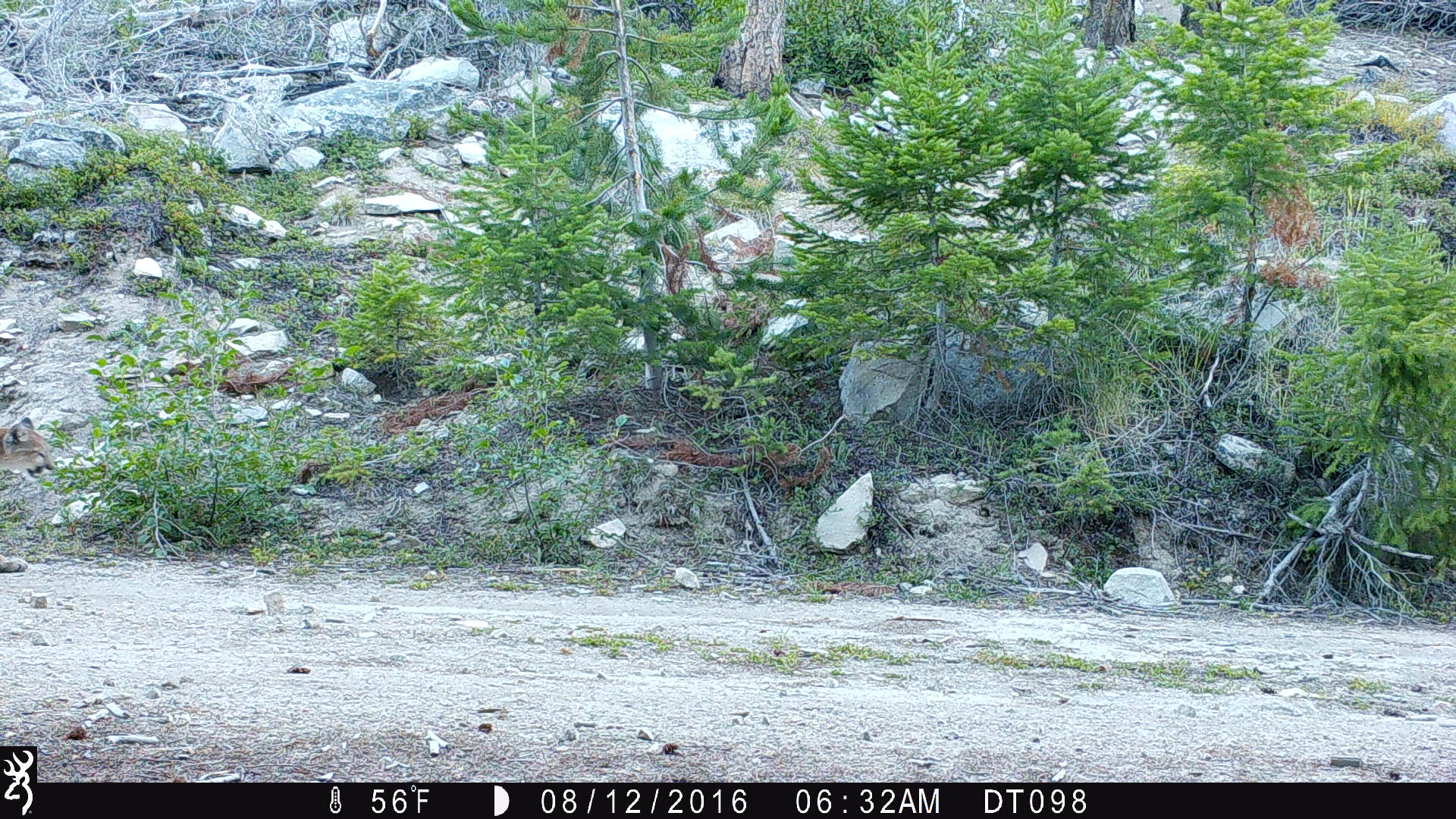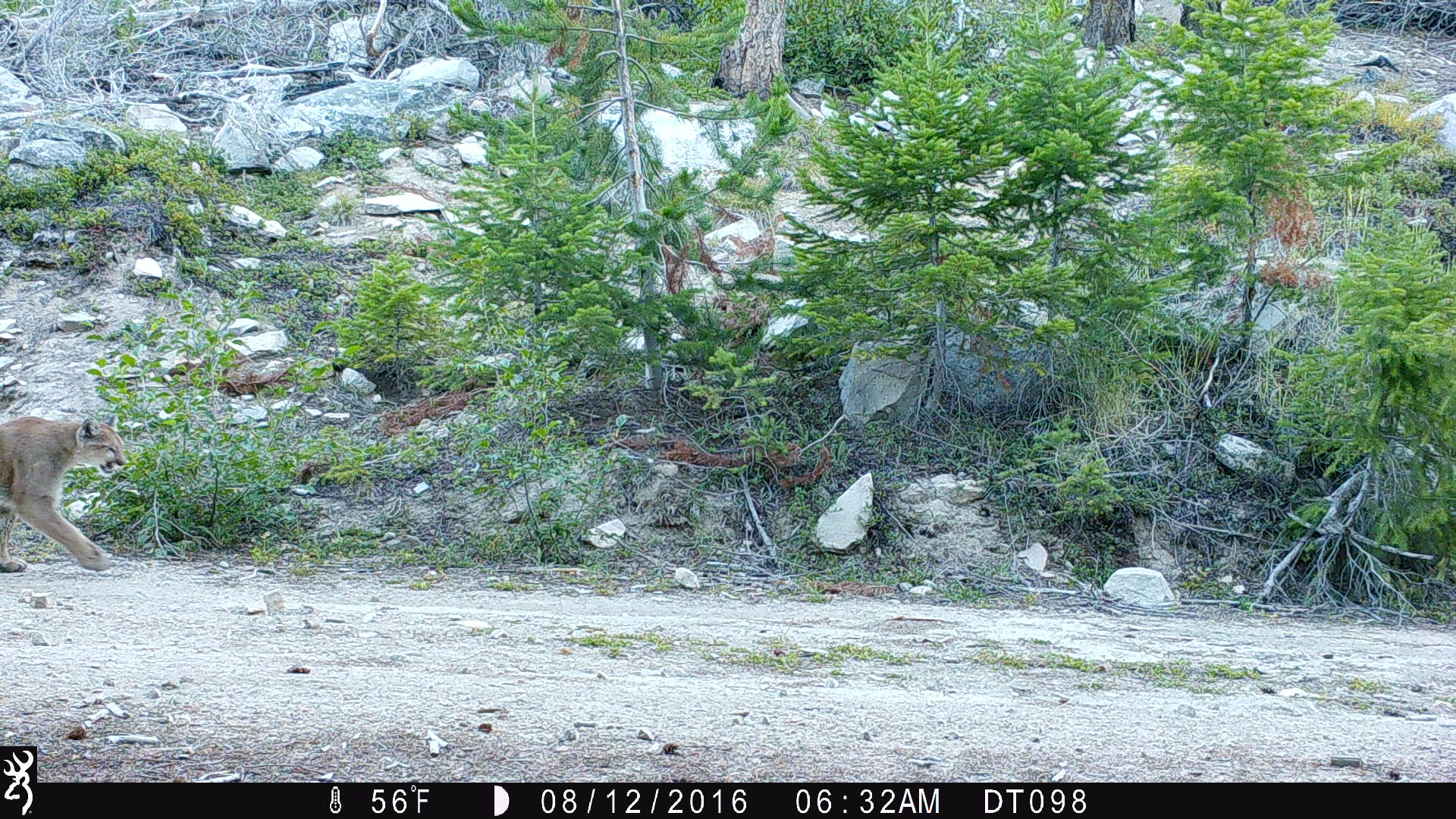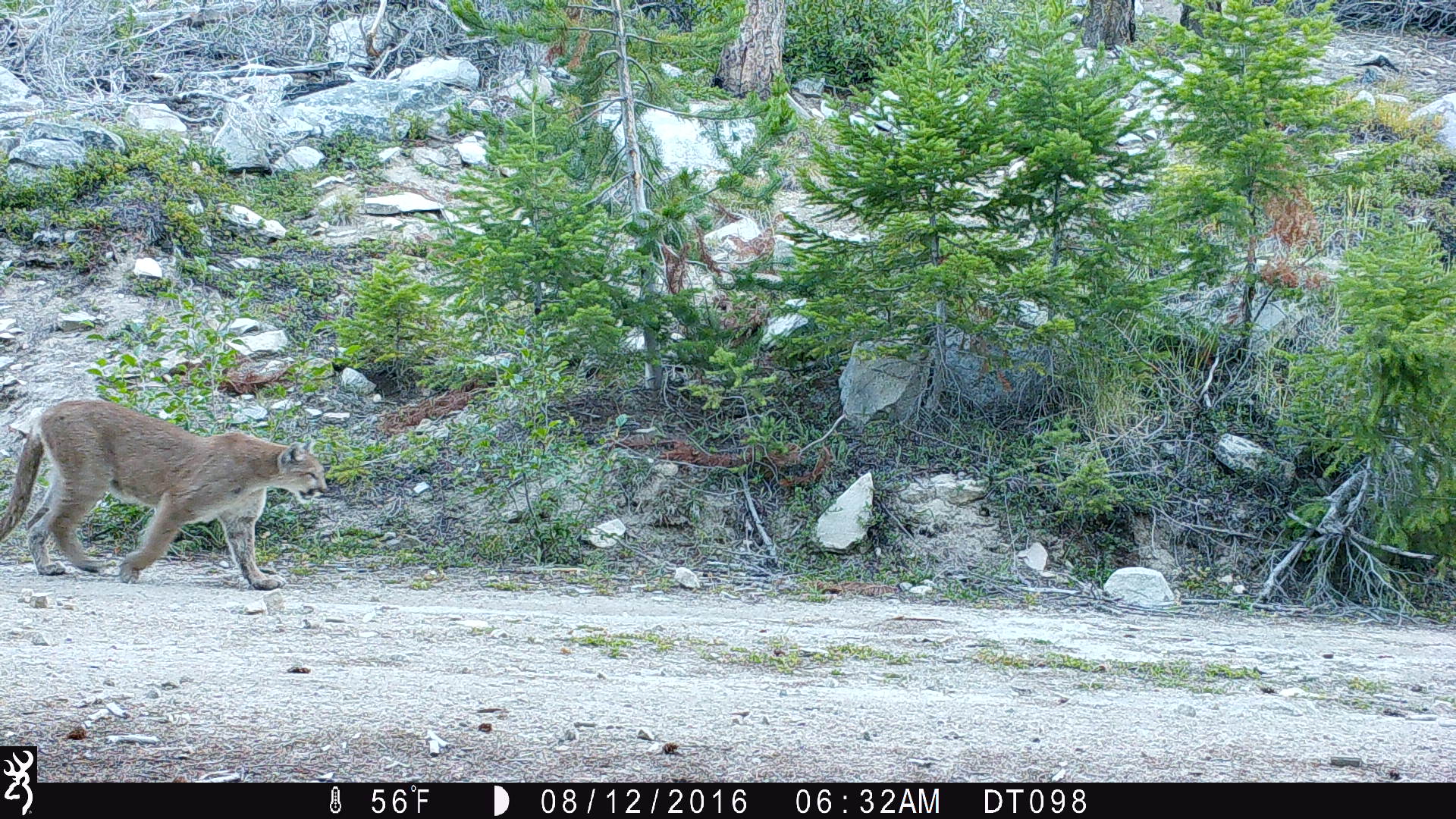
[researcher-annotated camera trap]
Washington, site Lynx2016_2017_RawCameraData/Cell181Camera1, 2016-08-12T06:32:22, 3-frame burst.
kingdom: Animalia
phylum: Chordata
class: Mammalia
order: Carnivora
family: Felidae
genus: Puma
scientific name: Puma concolor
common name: mountain lion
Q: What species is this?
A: Puma concolor (mountain lion).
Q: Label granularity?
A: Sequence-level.